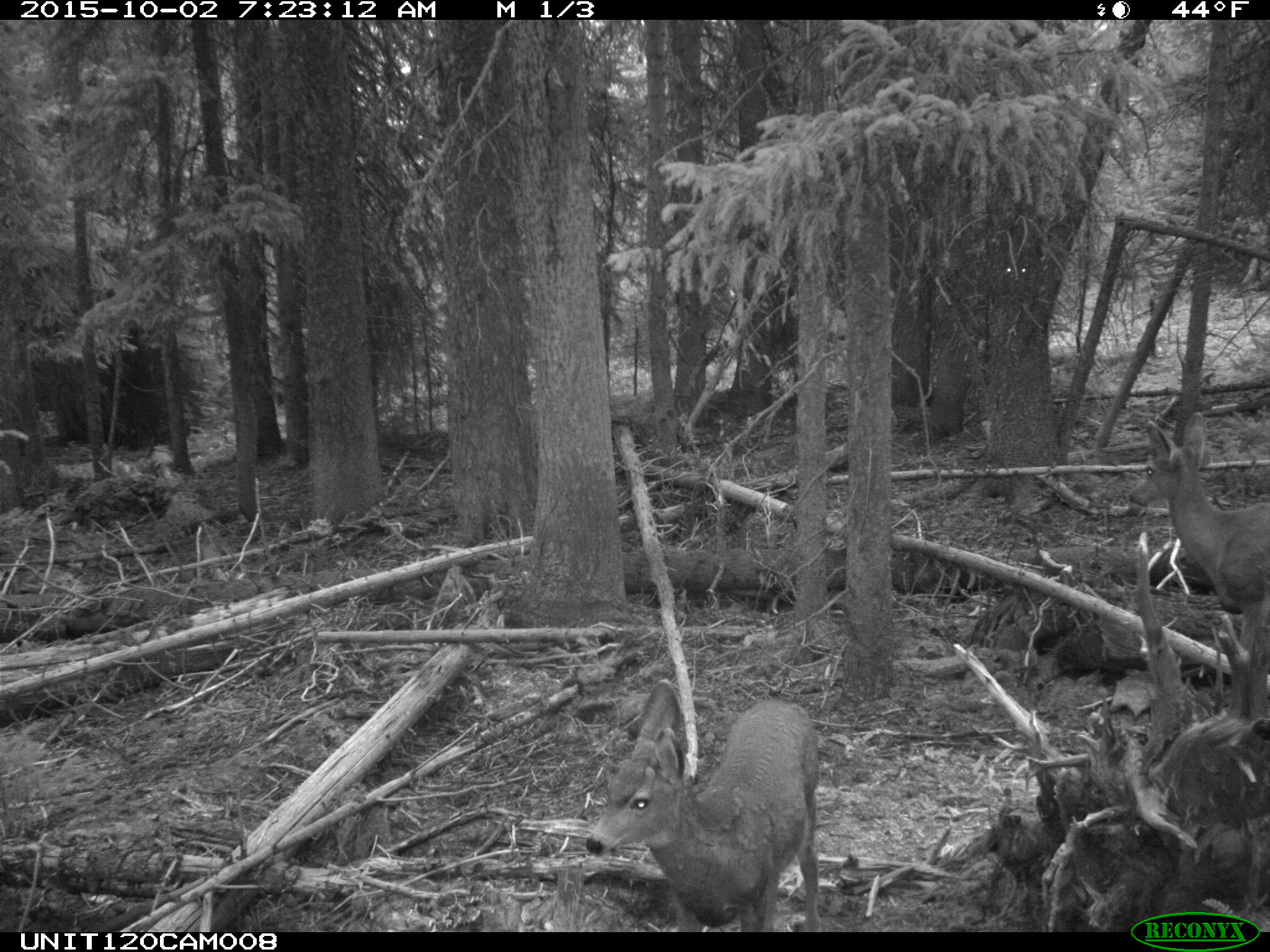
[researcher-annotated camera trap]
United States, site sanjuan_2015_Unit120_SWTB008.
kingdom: Animalia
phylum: Chordata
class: Mammalia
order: Artiodactyla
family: Cervidae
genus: Odocoileus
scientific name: Odocoileus hemionus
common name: mule deer